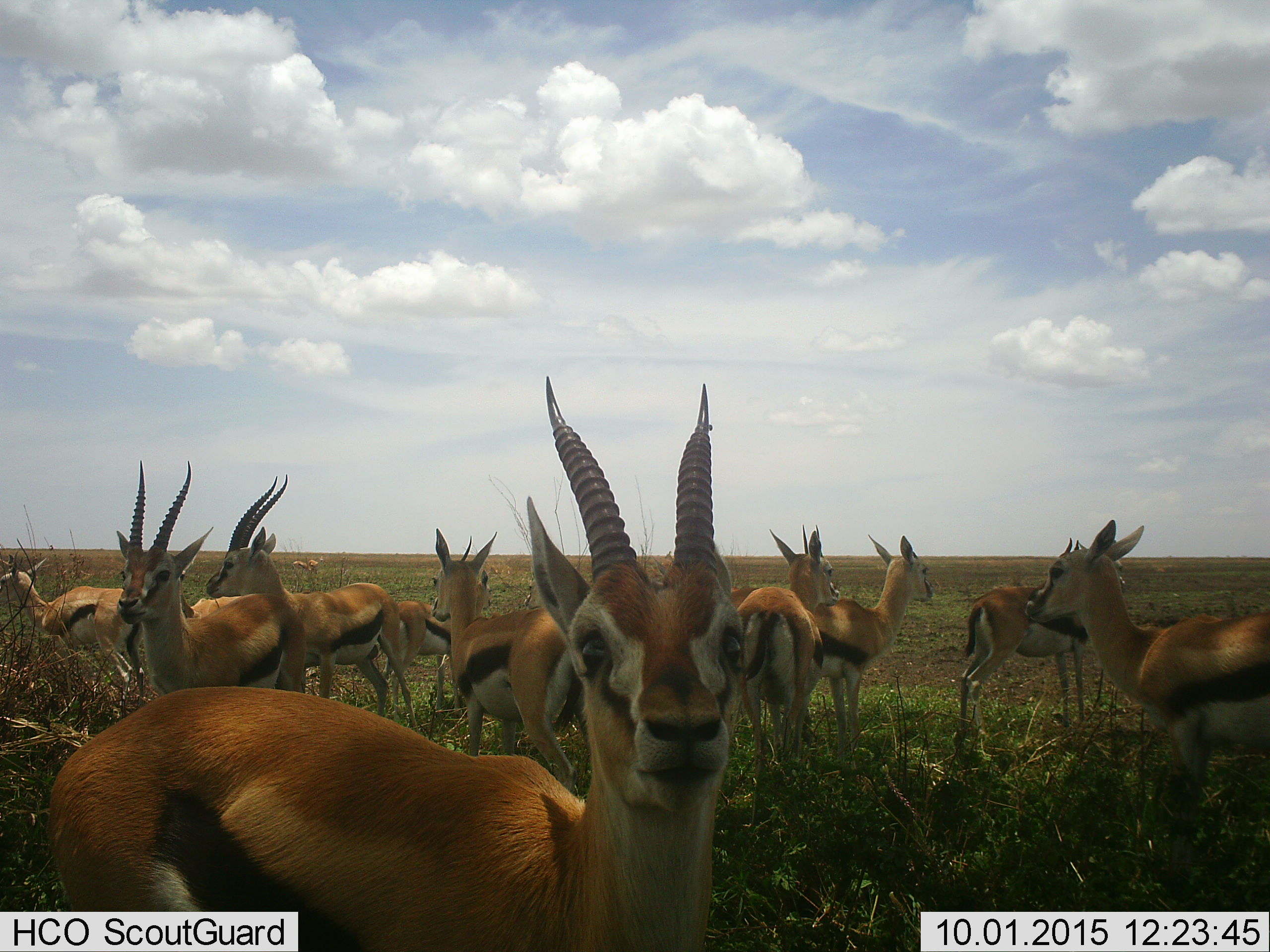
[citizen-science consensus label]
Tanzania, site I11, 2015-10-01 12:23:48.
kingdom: Animalia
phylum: Chordata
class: Mammalia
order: Artiodactyla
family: Bovidae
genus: Eudorcas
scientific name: Eudorcas thomsonii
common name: thomson's gazelle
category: gazellethomsons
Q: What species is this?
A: Gazellethomsons (thomson's gazelle) (Eudorcas thomsonii).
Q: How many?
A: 10.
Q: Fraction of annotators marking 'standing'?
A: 100%.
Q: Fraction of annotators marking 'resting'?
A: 0%.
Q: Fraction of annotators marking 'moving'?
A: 0%.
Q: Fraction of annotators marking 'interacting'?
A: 0%.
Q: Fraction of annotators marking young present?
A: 0%.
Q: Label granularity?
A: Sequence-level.